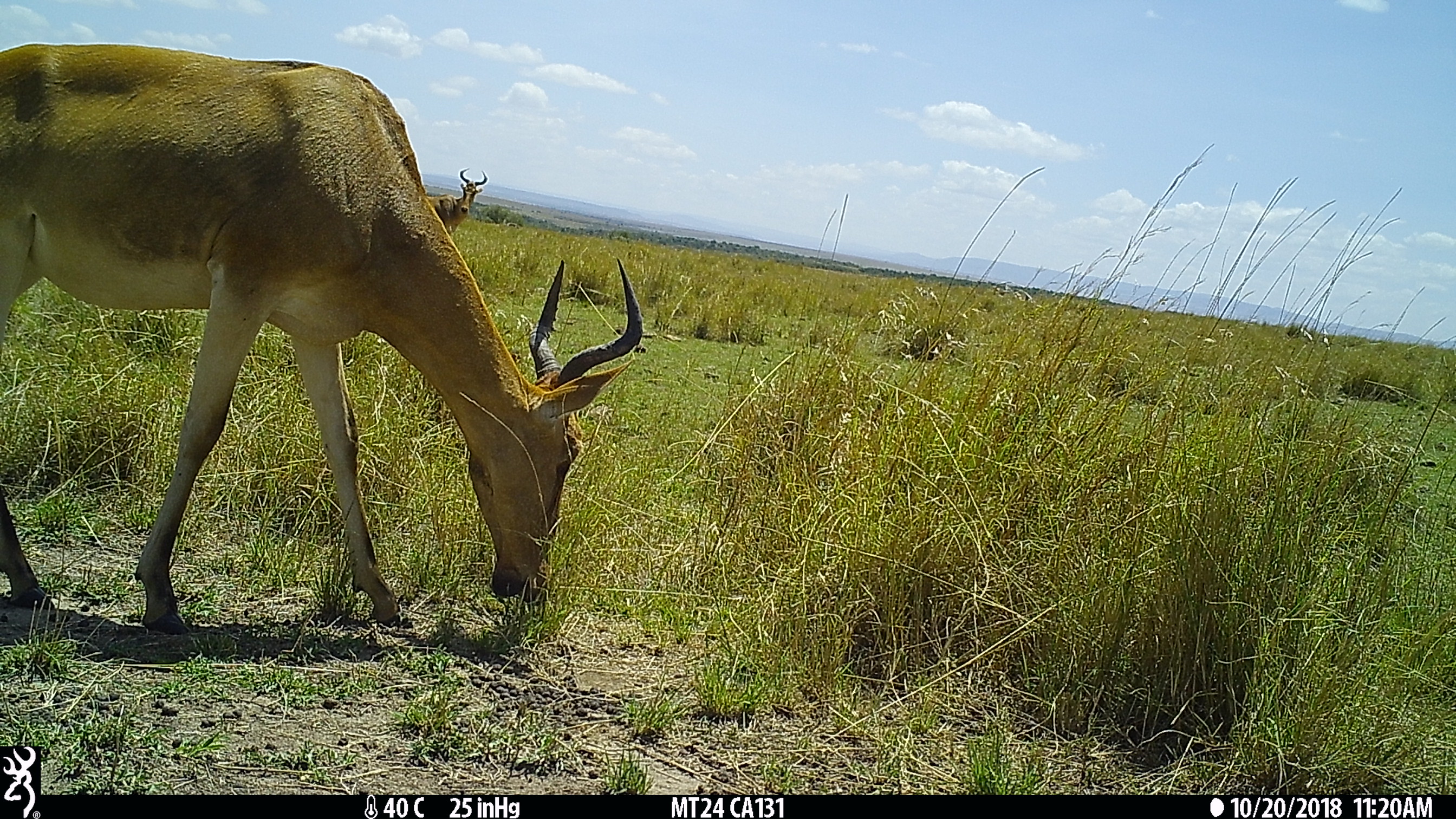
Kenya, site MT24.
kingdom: Animalia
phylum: Chordata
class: Mammalia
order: Artiodactyla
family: Bovidae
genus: Alcelaphus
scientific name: Alcelaphus buselaphus cokii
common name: coke's hartebeest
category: hartebeest cokes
Hartebeest cokes (coke's hartebeest) (Alcelaphus buselaphus cokii).